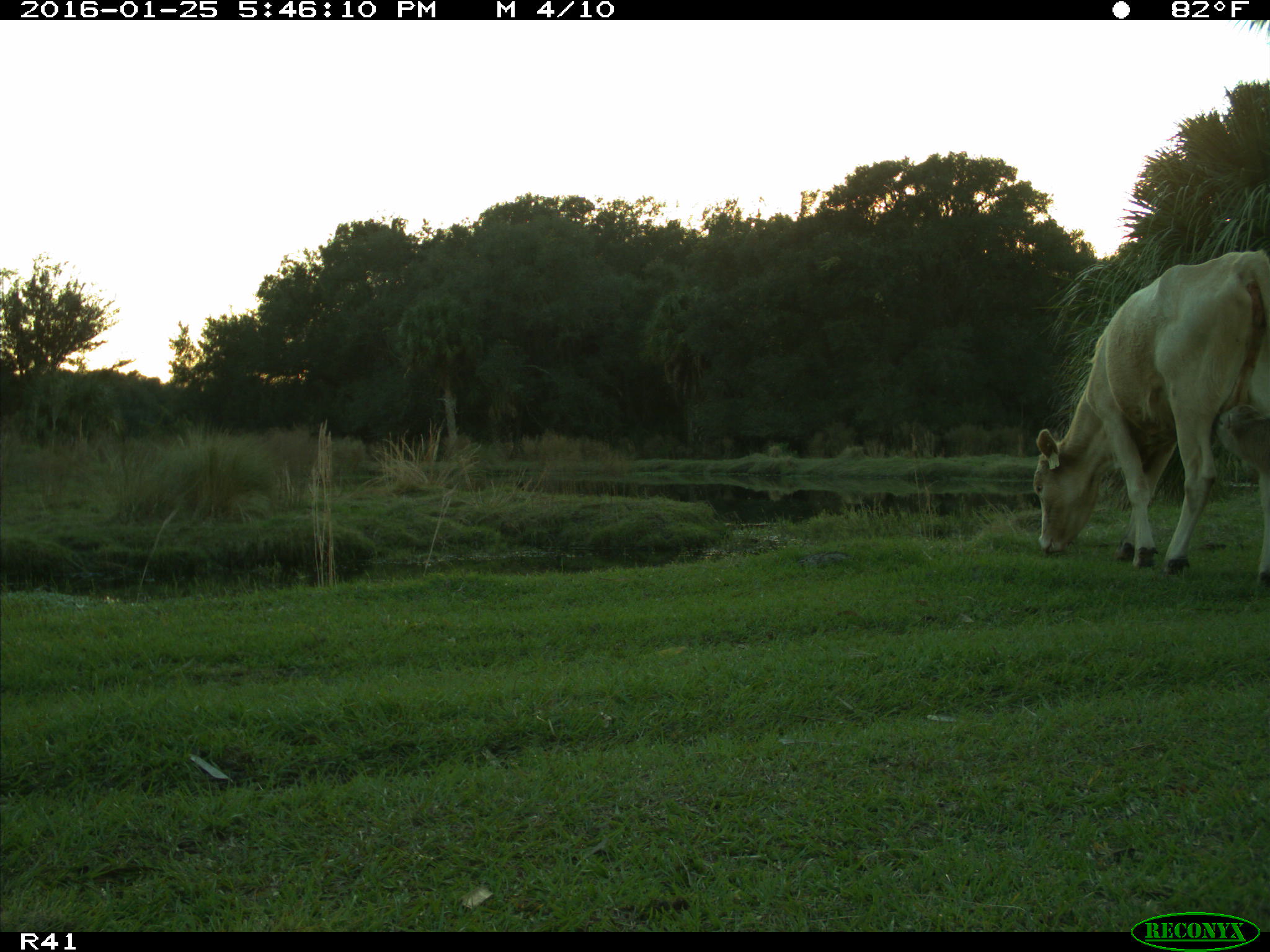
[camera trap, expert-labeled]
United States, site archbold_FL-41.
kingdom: Animalia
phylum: Chordata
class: Mammalia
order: Artiodactyla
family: Bovidae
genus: Bos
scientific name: Bos taurus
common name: domestic cow